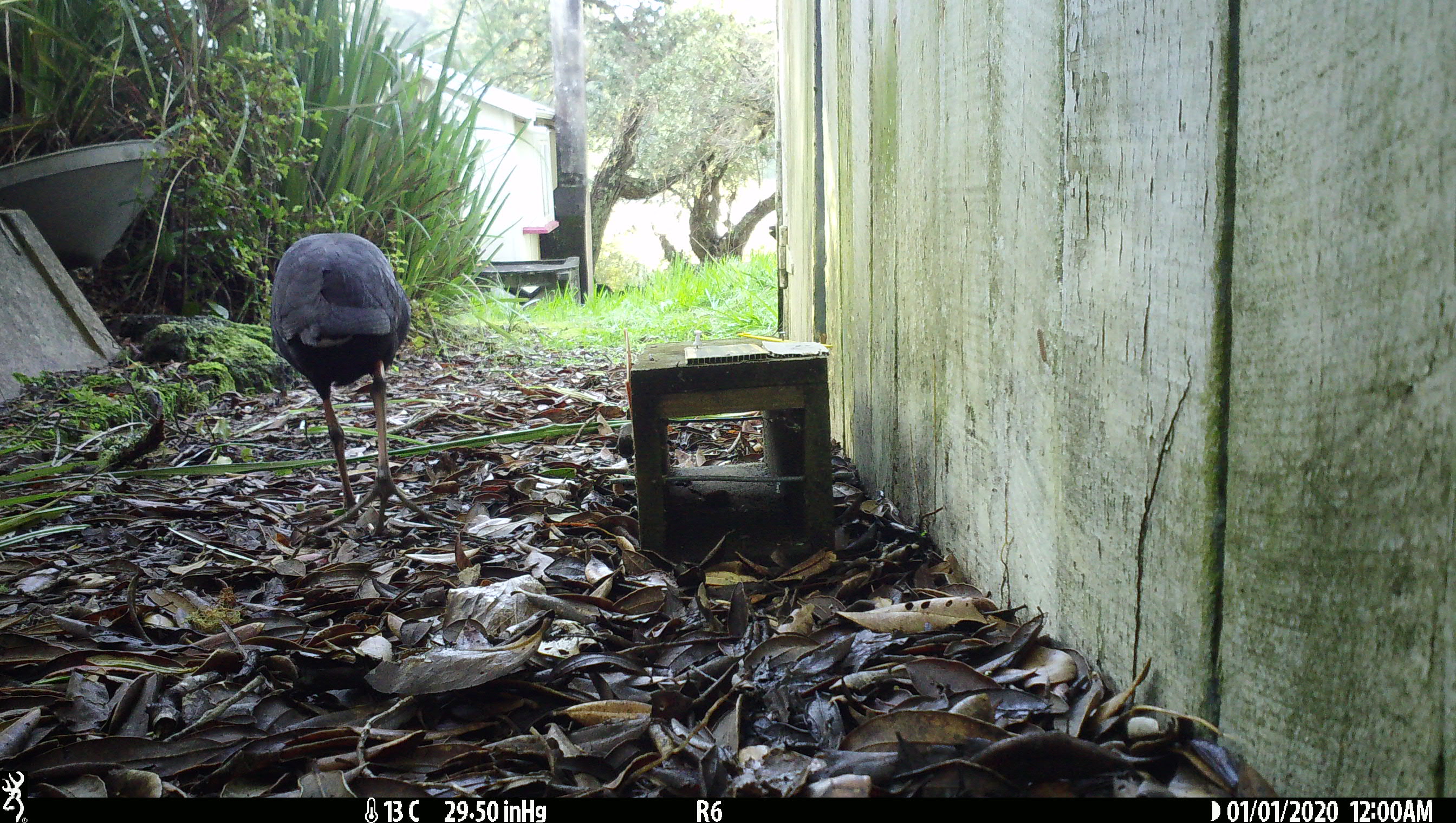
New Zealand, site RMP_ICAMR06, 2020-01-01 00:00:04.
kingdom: Animalia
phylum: Chordata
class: Aves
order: Gruiformes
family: Rallidae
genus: Porphyrio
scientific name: Porphyrio melanotus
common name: australasian swamphen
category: pukeko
Pukeko (australasian swamphen) (Porphyrio melanotus).